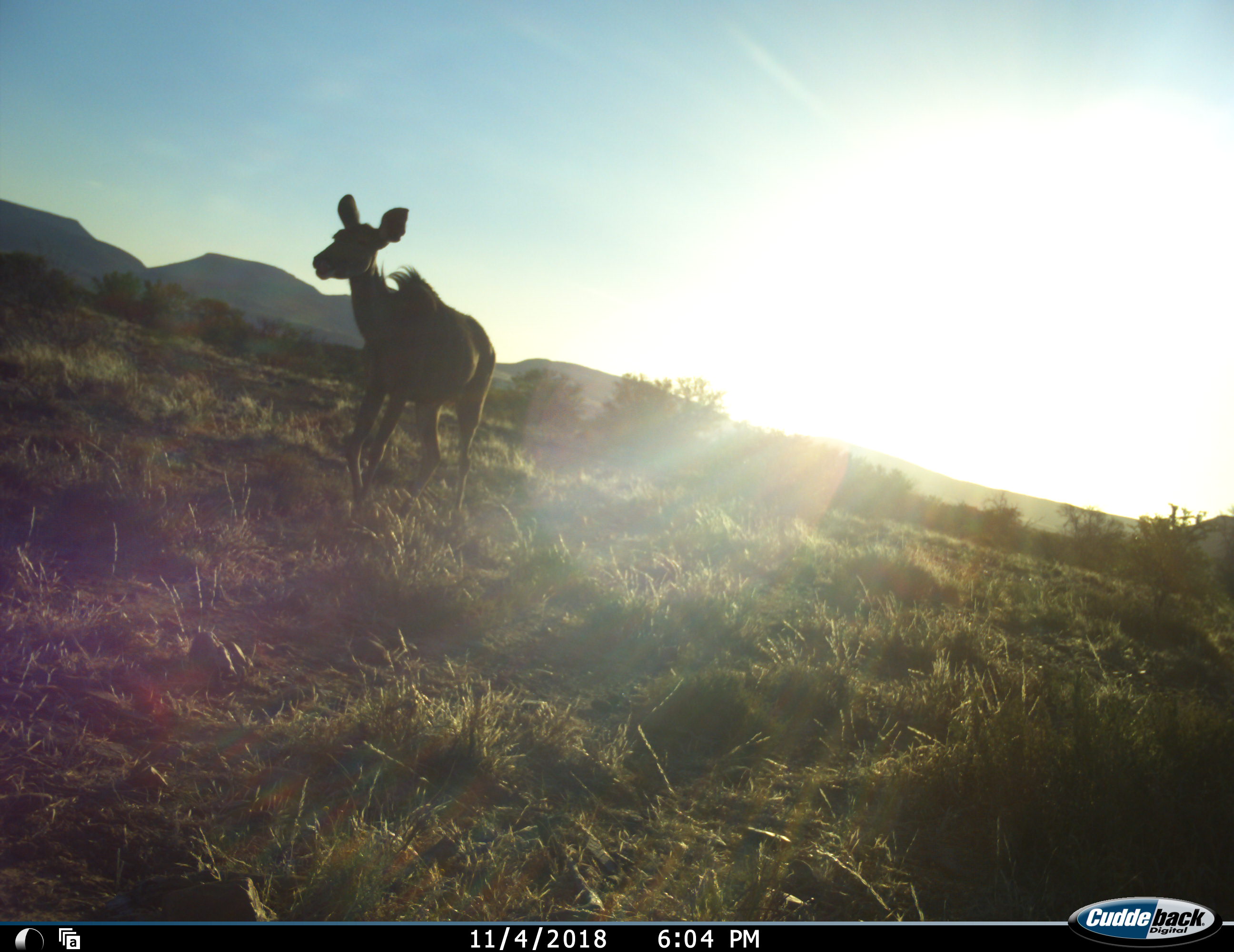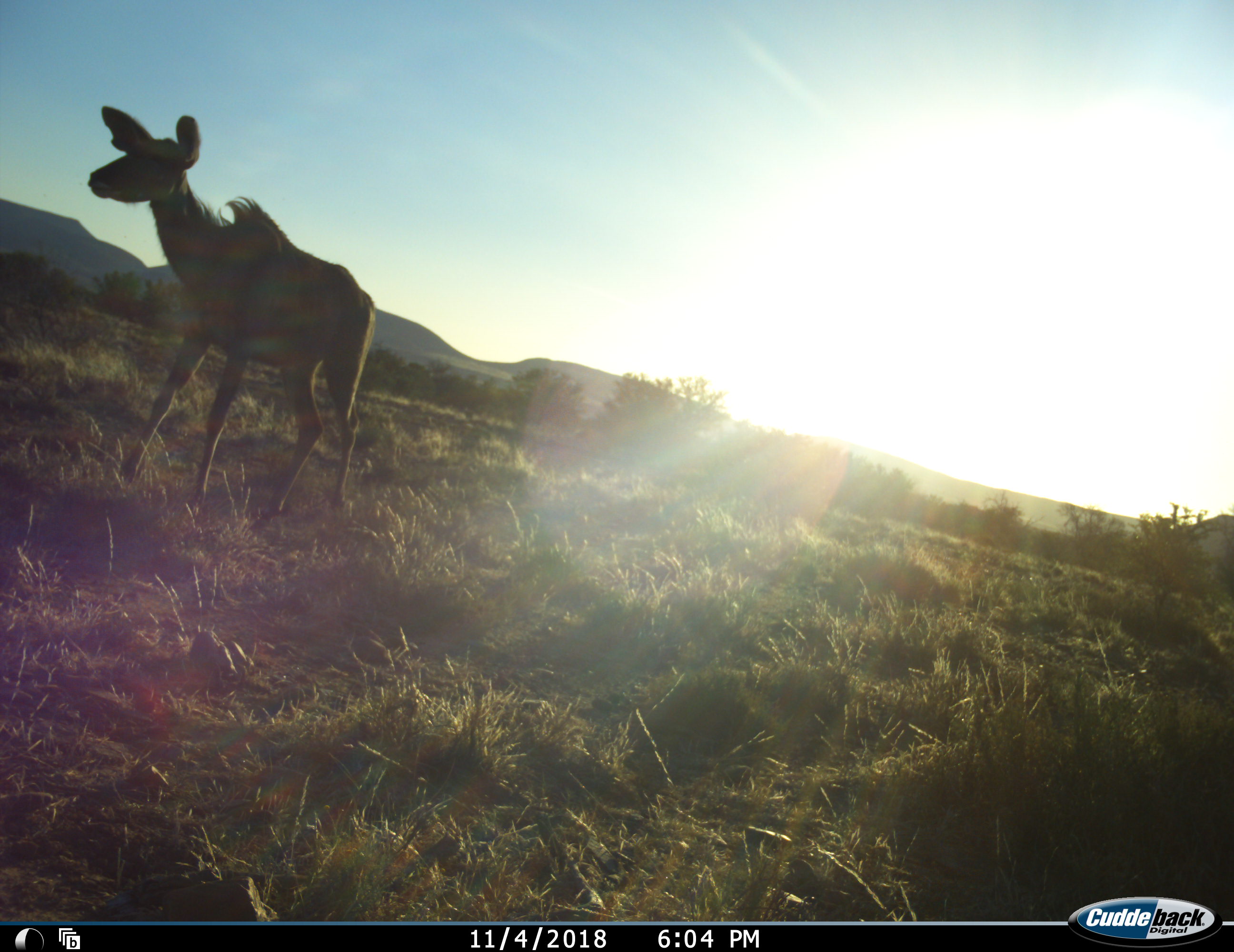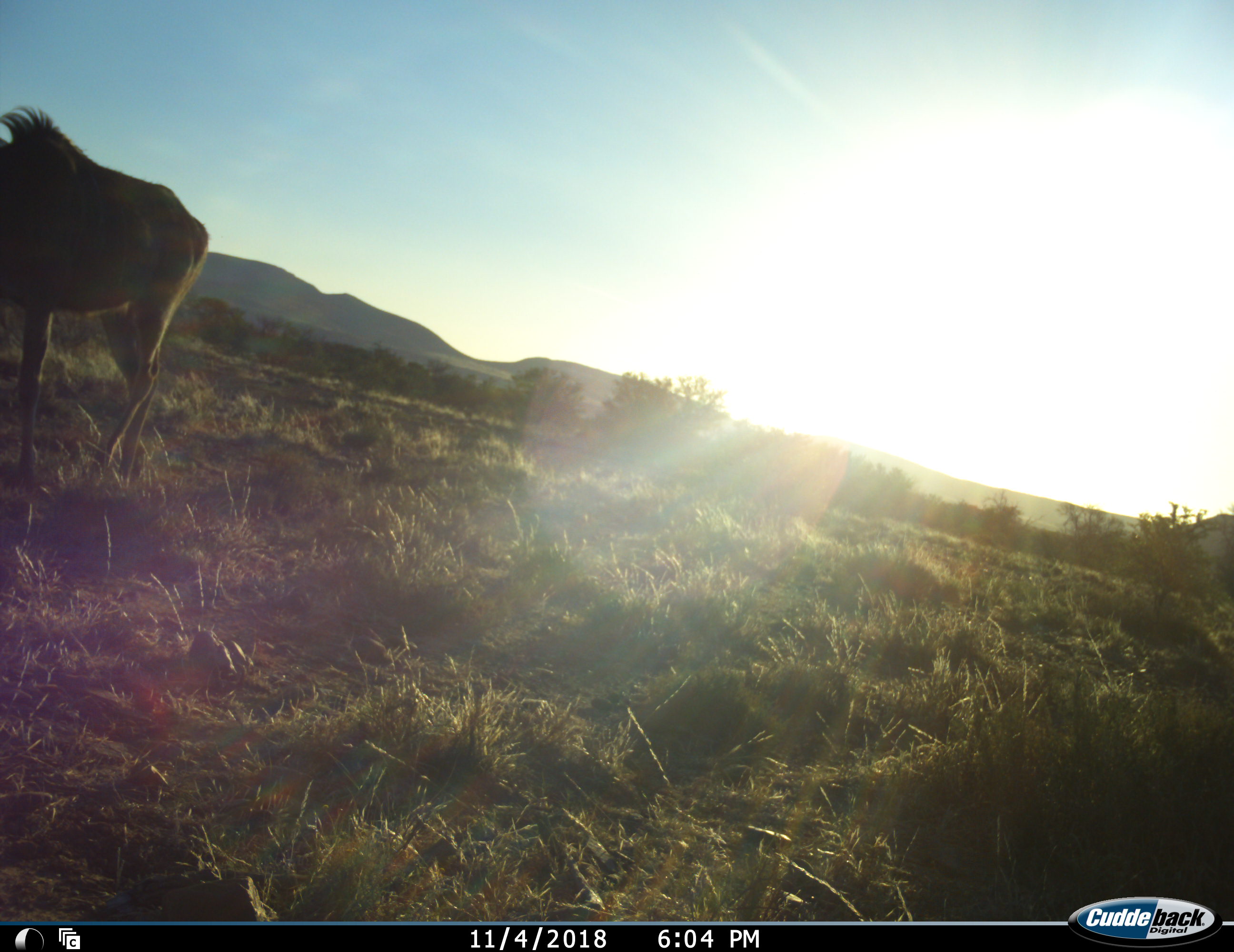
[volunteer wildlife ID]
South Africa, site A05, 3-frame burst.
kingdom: Animalia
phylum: Chordata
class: Mammalia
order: Artiodactyla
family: Bovidae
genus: Tragelaphus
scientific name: Tragelaphus strepsiceros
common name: greater kudu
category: kudu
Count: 1.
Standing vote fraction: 12%.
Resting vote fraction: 0%.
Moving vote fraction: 88%.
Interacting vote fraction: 0%.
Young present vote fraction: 0%.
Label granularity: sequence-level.